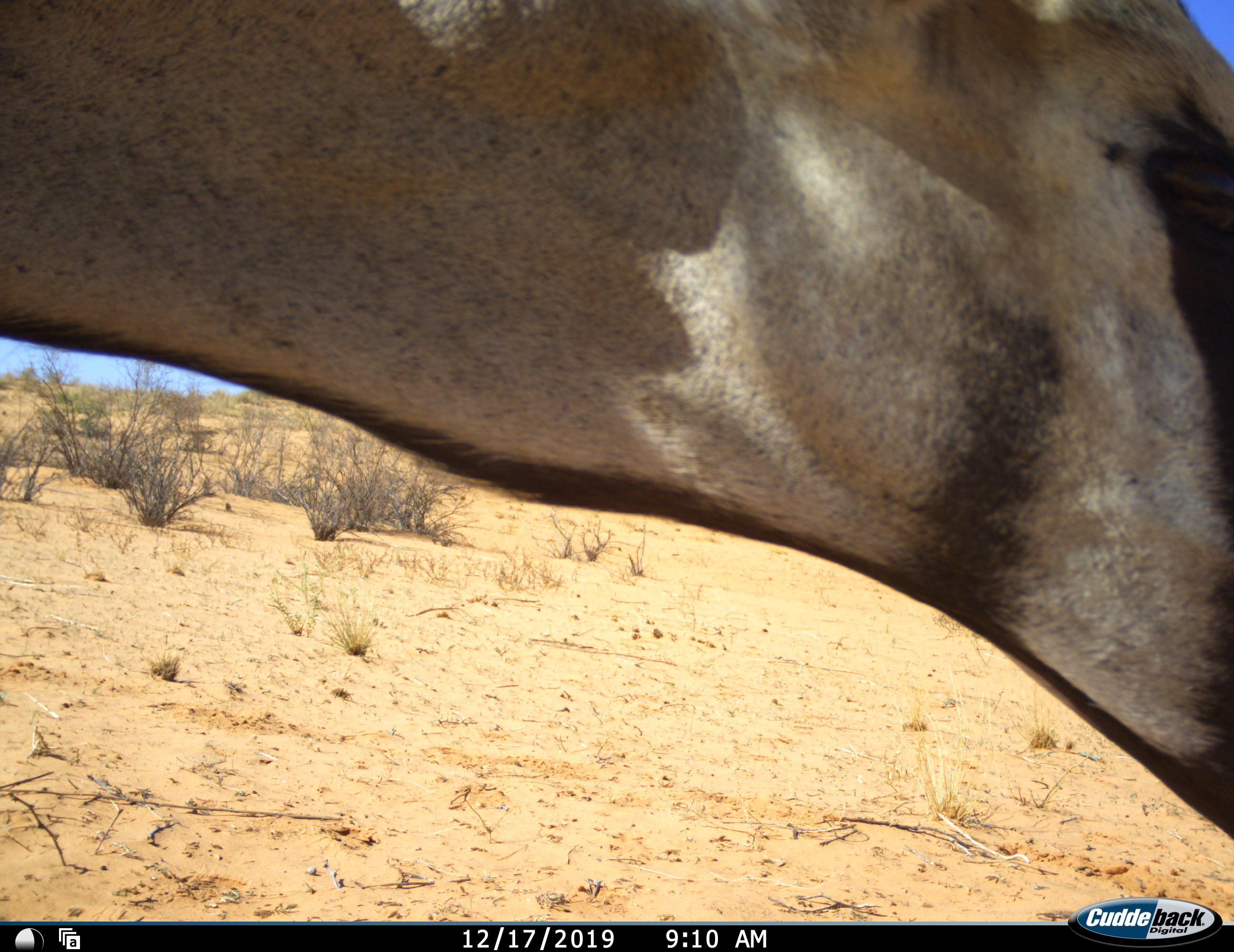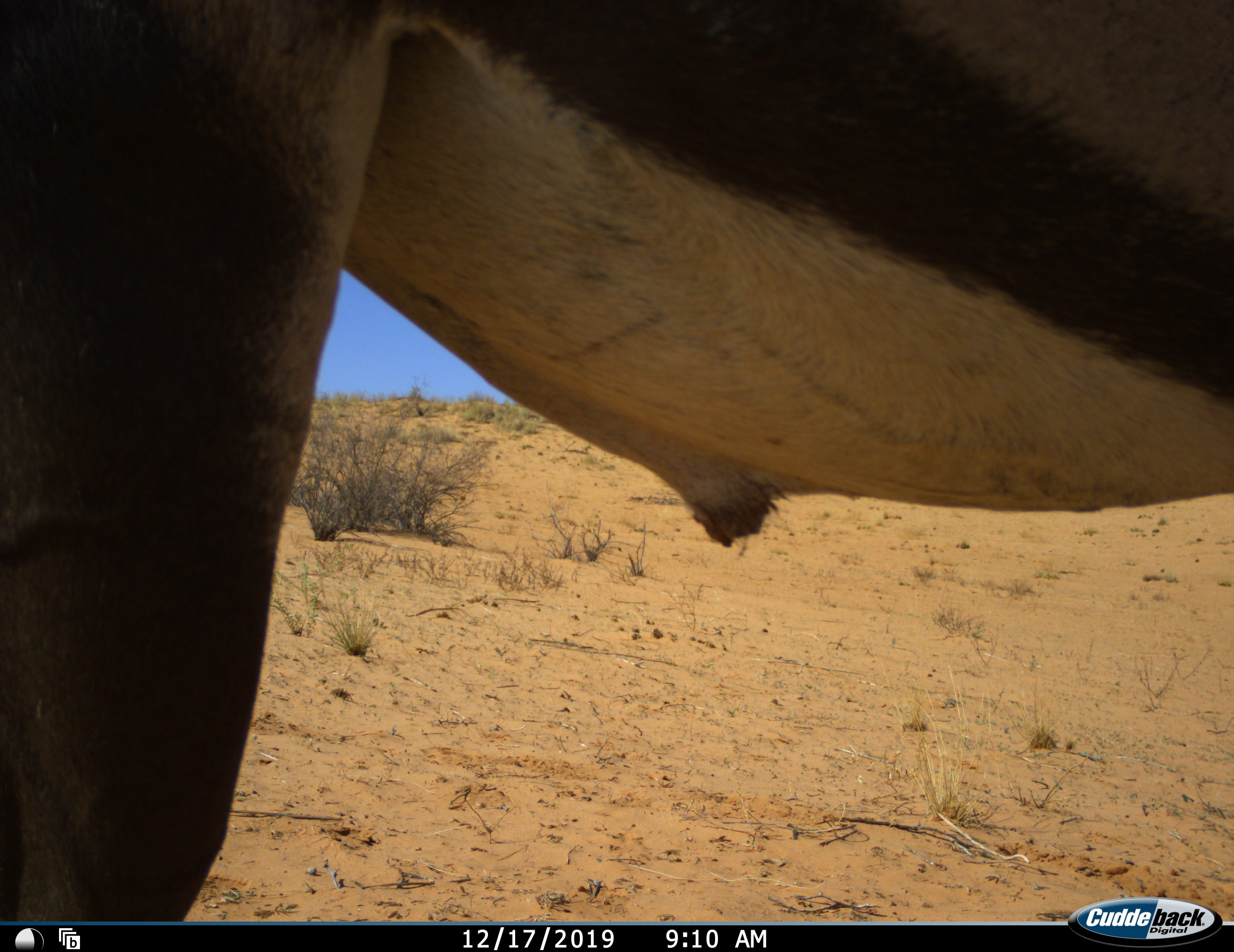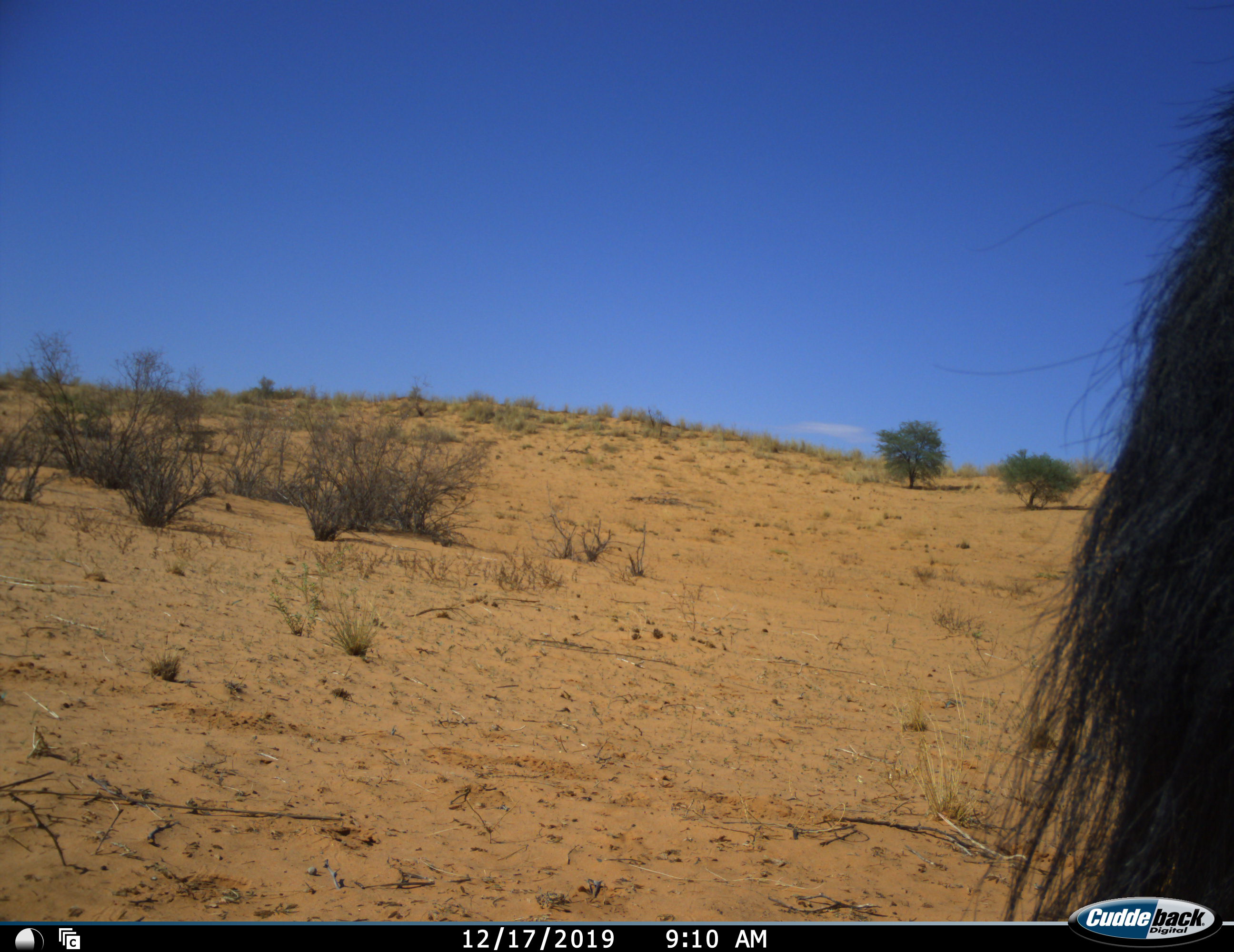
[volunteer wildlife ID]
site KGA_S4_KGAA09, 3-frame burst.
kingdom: Animalia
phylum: Chordata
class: Mammalia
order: Artiodactyla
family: Bovidae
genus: Oryx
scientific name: Oryx gazella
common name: gemsbok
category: oryx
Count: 1.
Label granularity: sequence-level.